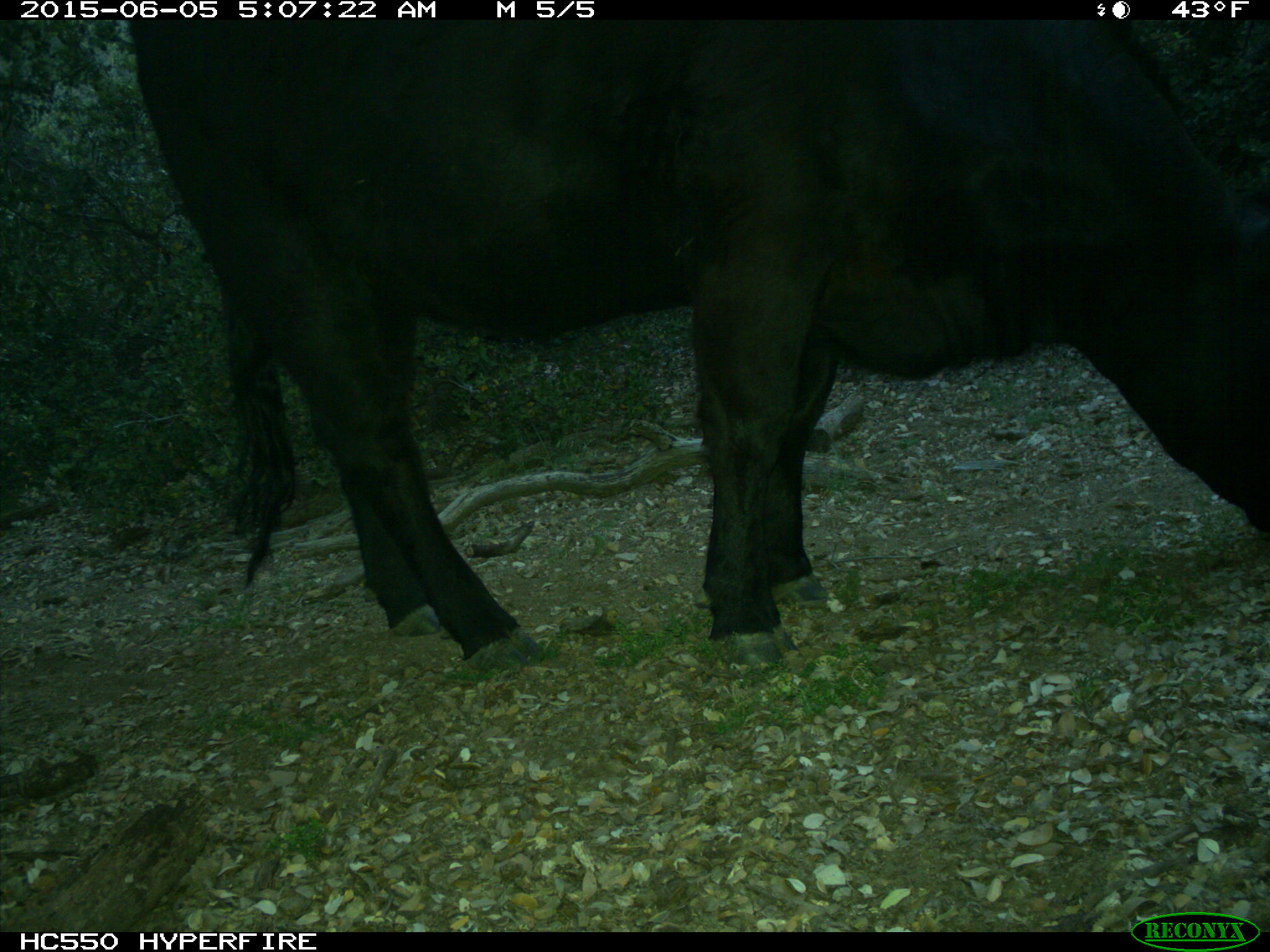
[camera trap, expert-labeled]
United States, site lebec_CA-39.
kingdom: Animalia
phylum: Chordata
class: Mammalia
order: Artiodactyla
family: Bovidae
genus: Bos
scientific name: Bos taurus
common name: domestic cow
Bos taurus (domestic cow).